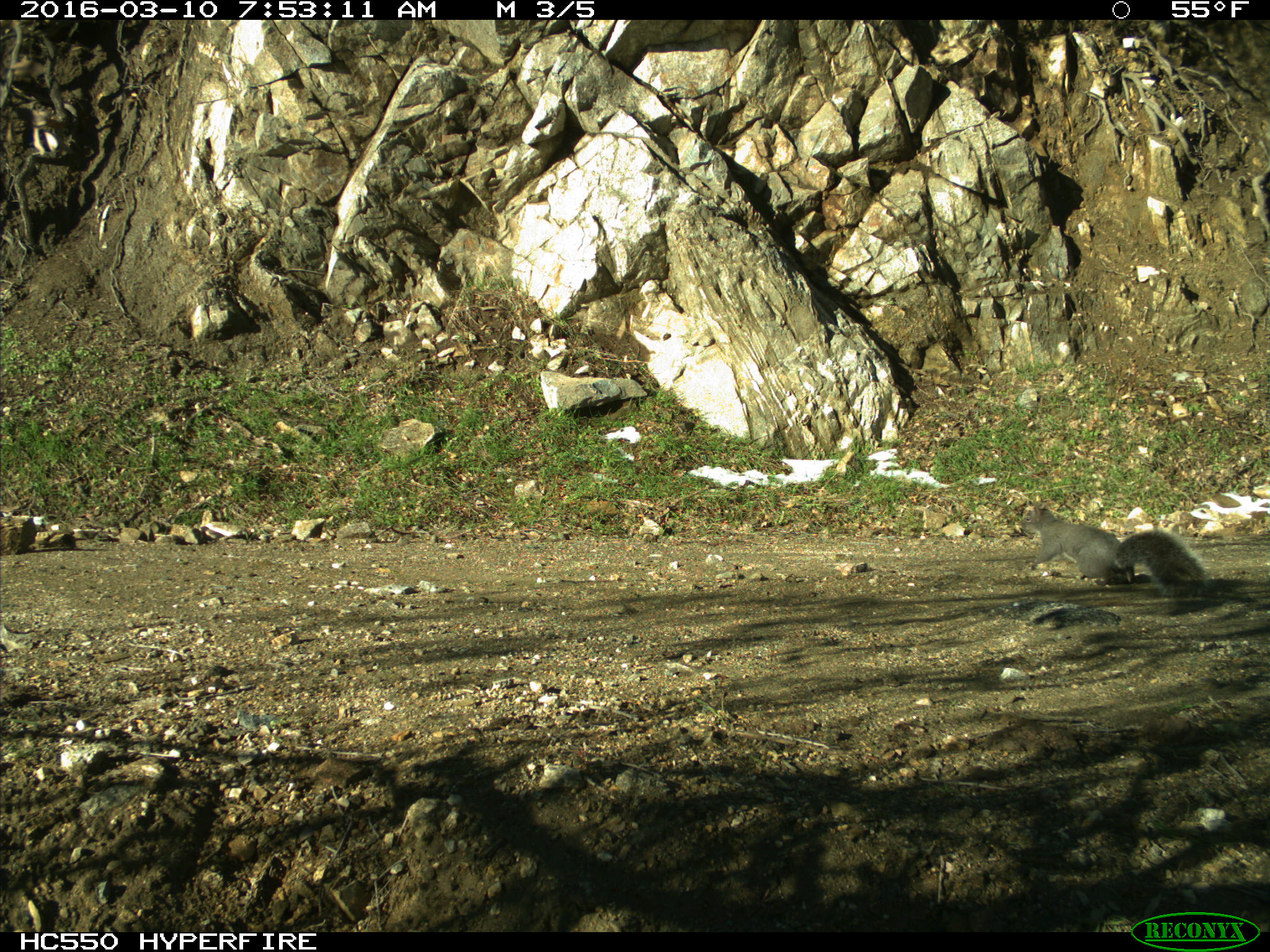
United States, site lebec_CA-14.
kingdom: Animalia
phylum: Chordata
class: Mammalia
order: Rodentia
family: Sciuridae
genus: Sciurus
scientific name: Sciurus carolinensis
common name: eastern gray squirrel